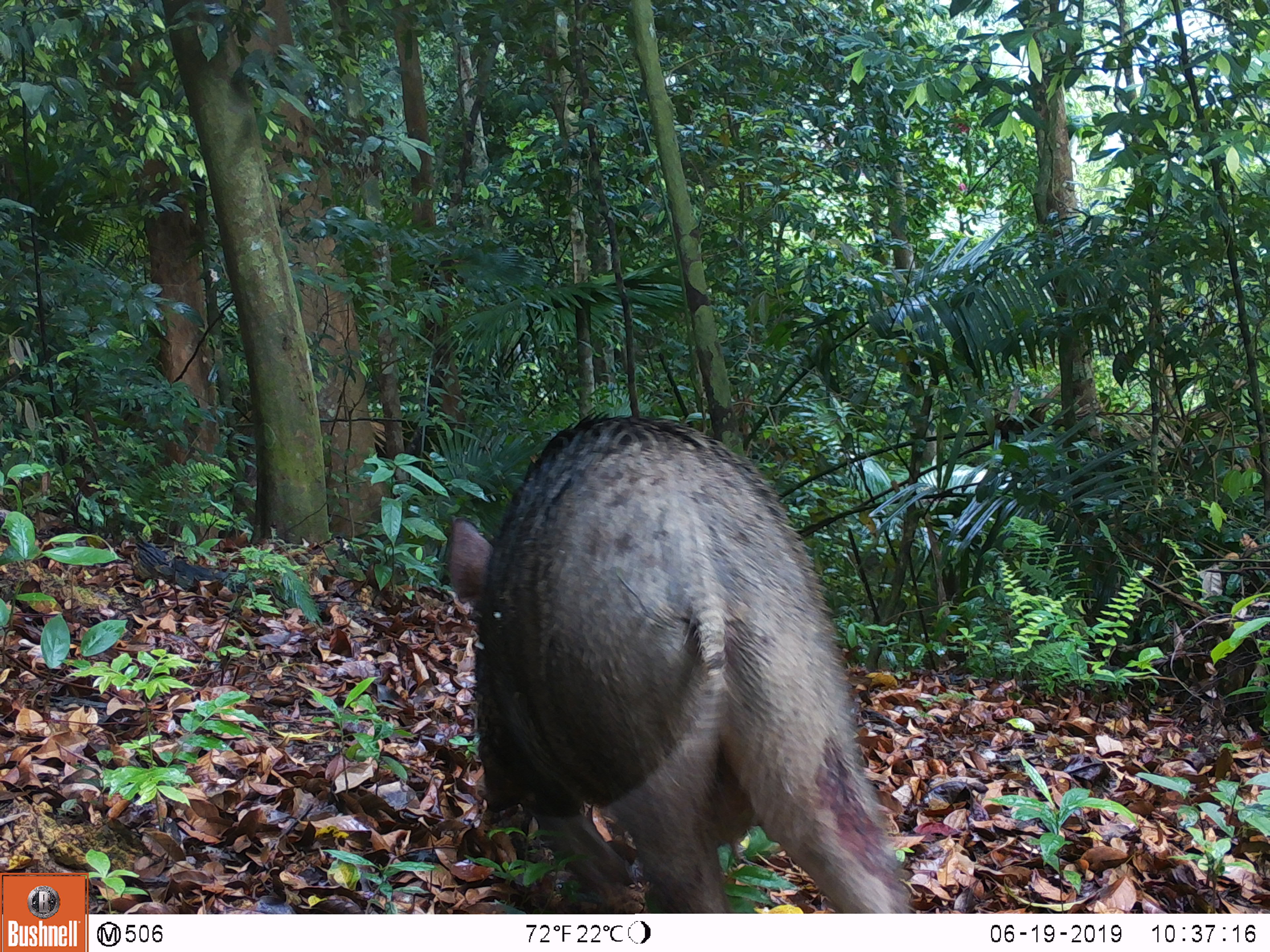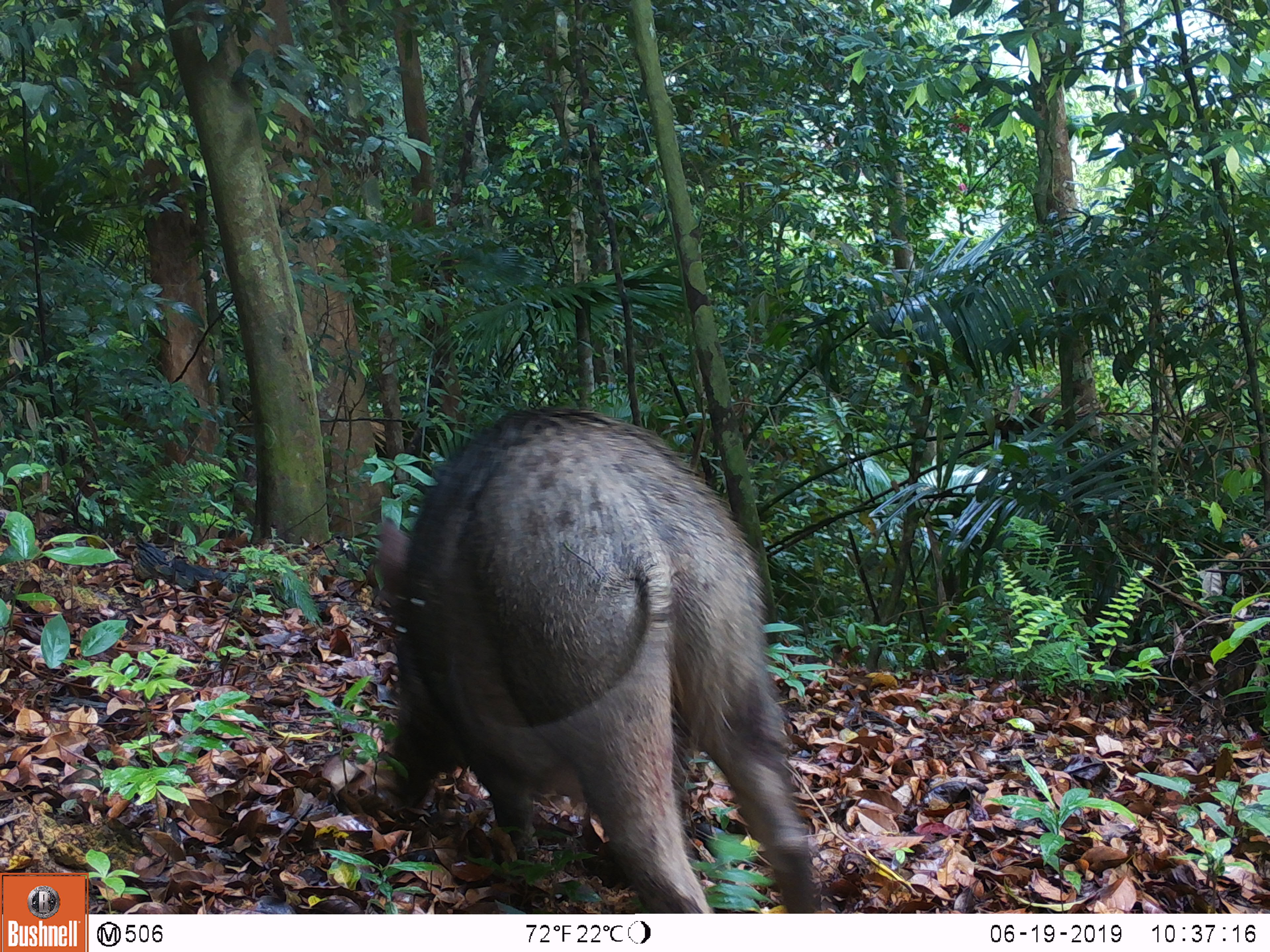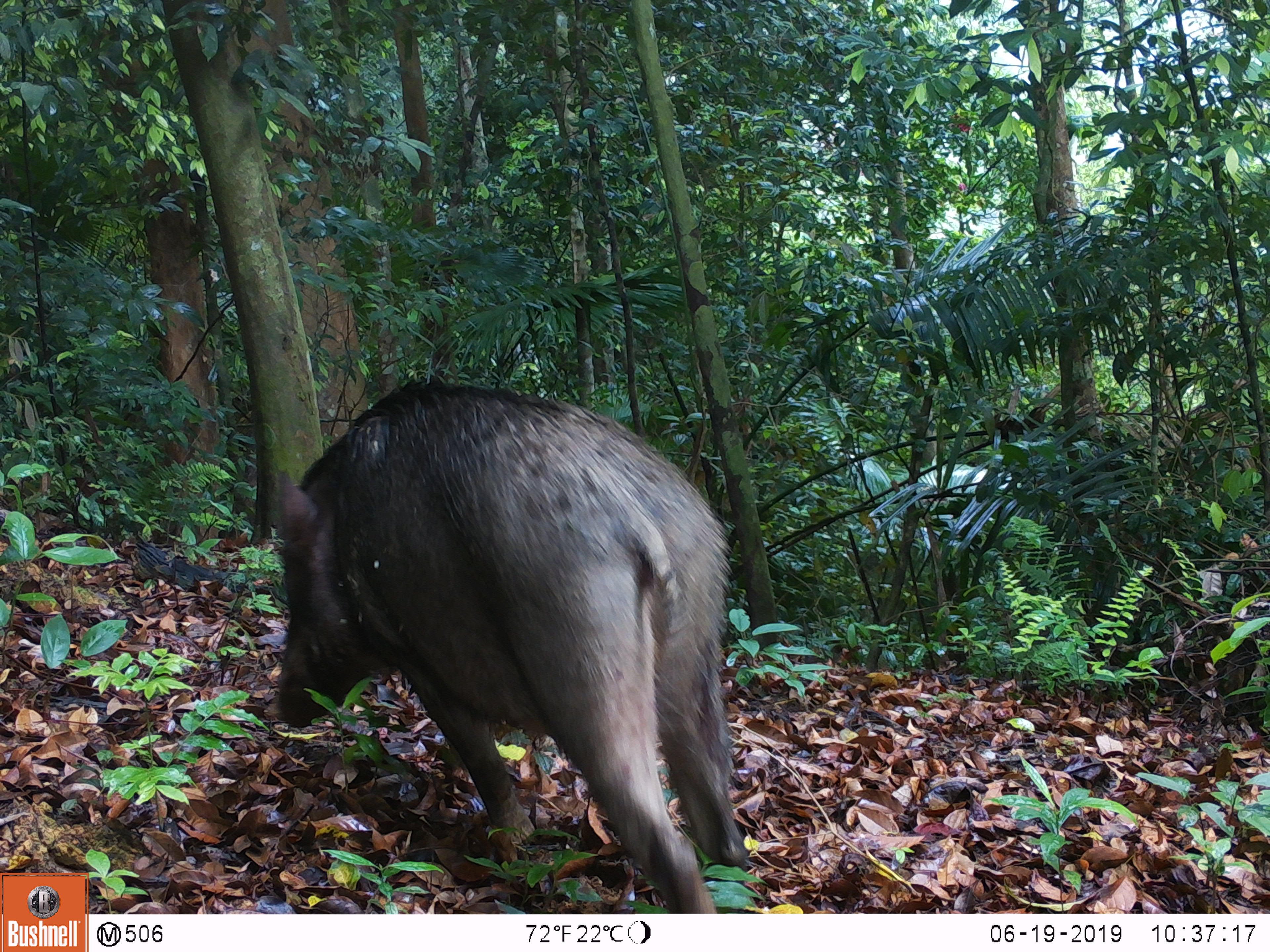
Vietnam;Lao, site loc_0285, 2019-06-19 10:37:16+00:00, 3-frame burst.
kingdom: Animalia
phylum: Chordata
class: Mammalia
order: Artiodactyla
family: Suidae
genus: Sus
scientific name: Sus scrofa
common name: eurasian wild pig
Eurasian wild pig (Sus scrofa). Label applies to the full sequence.